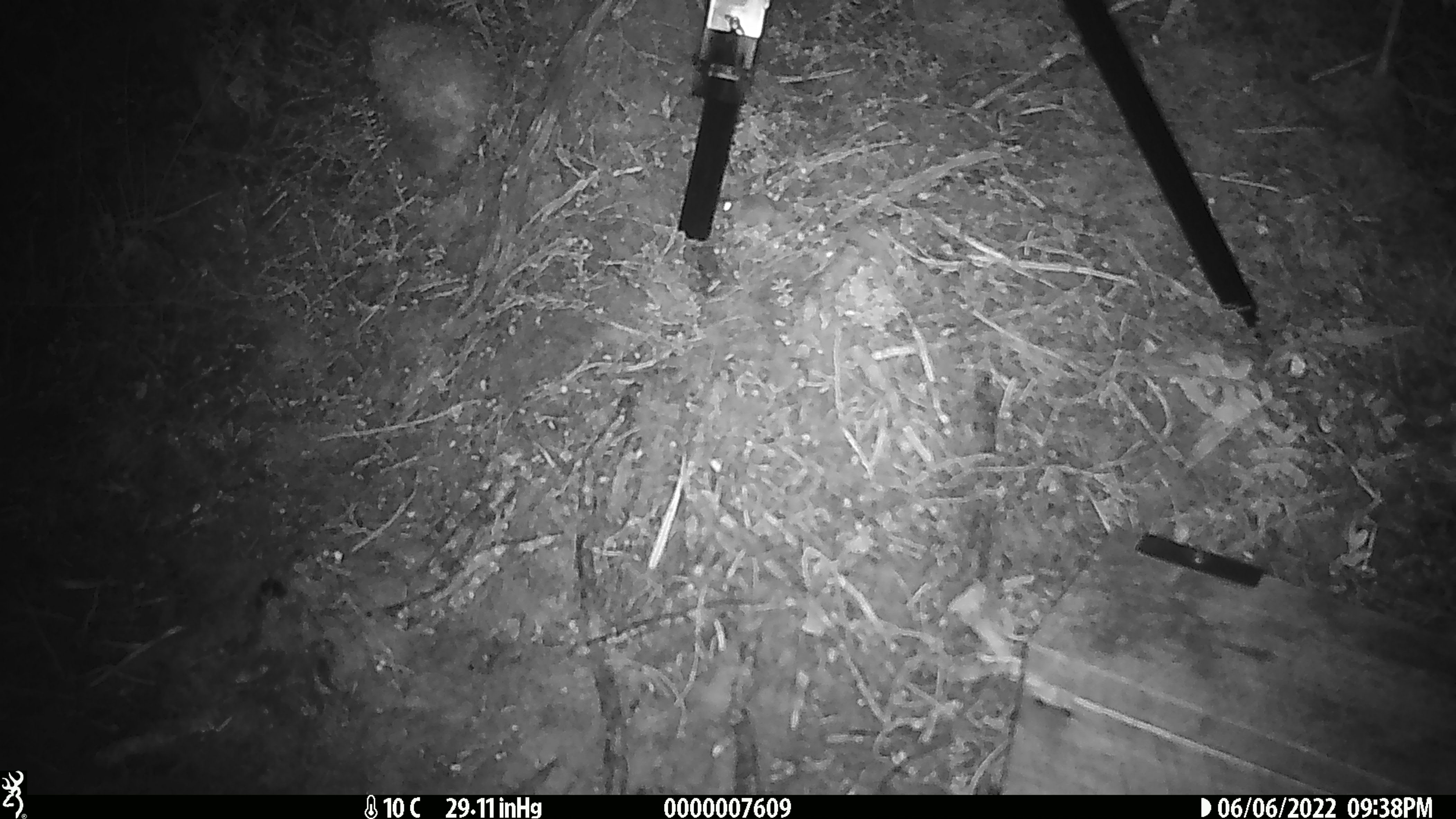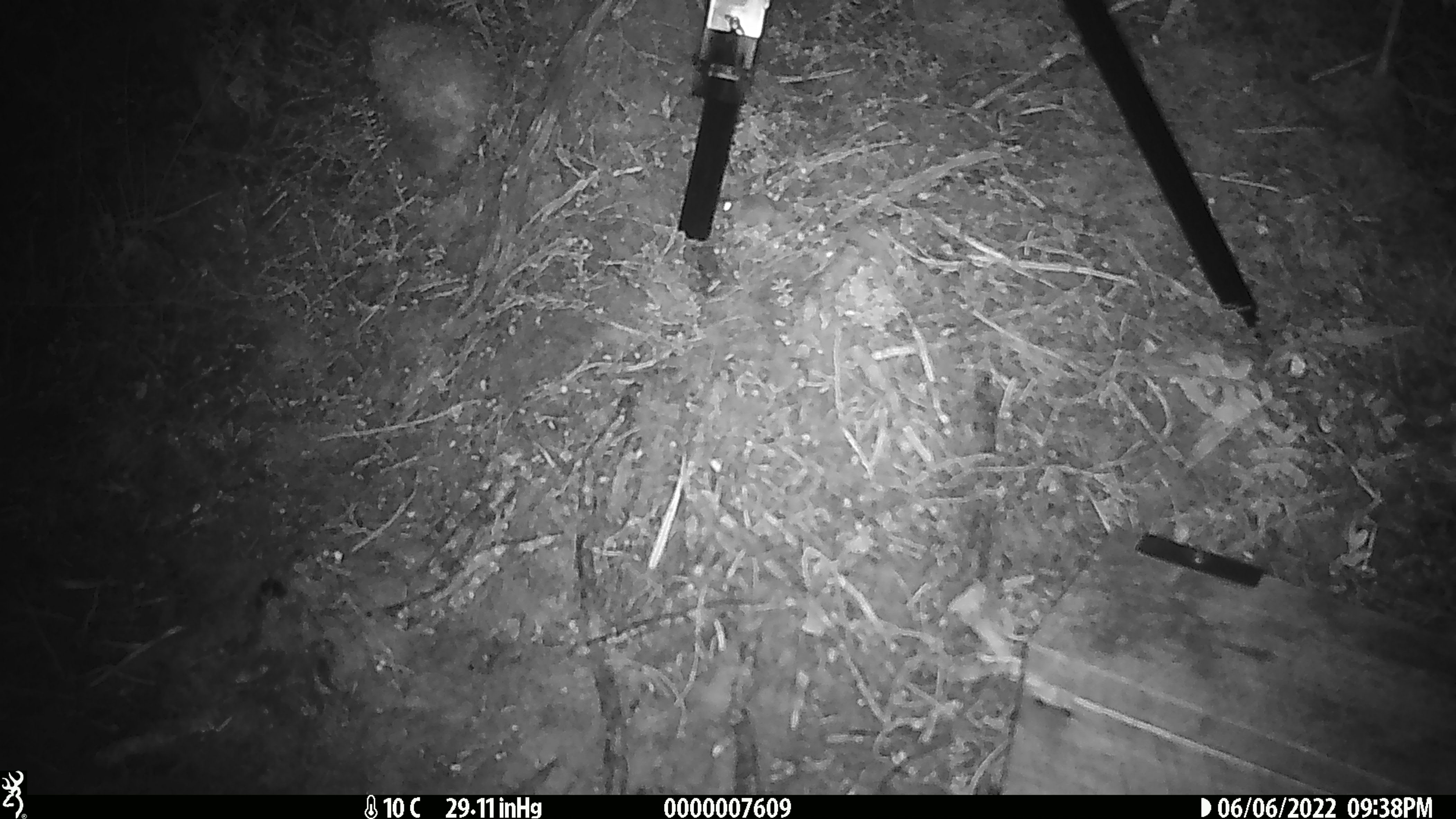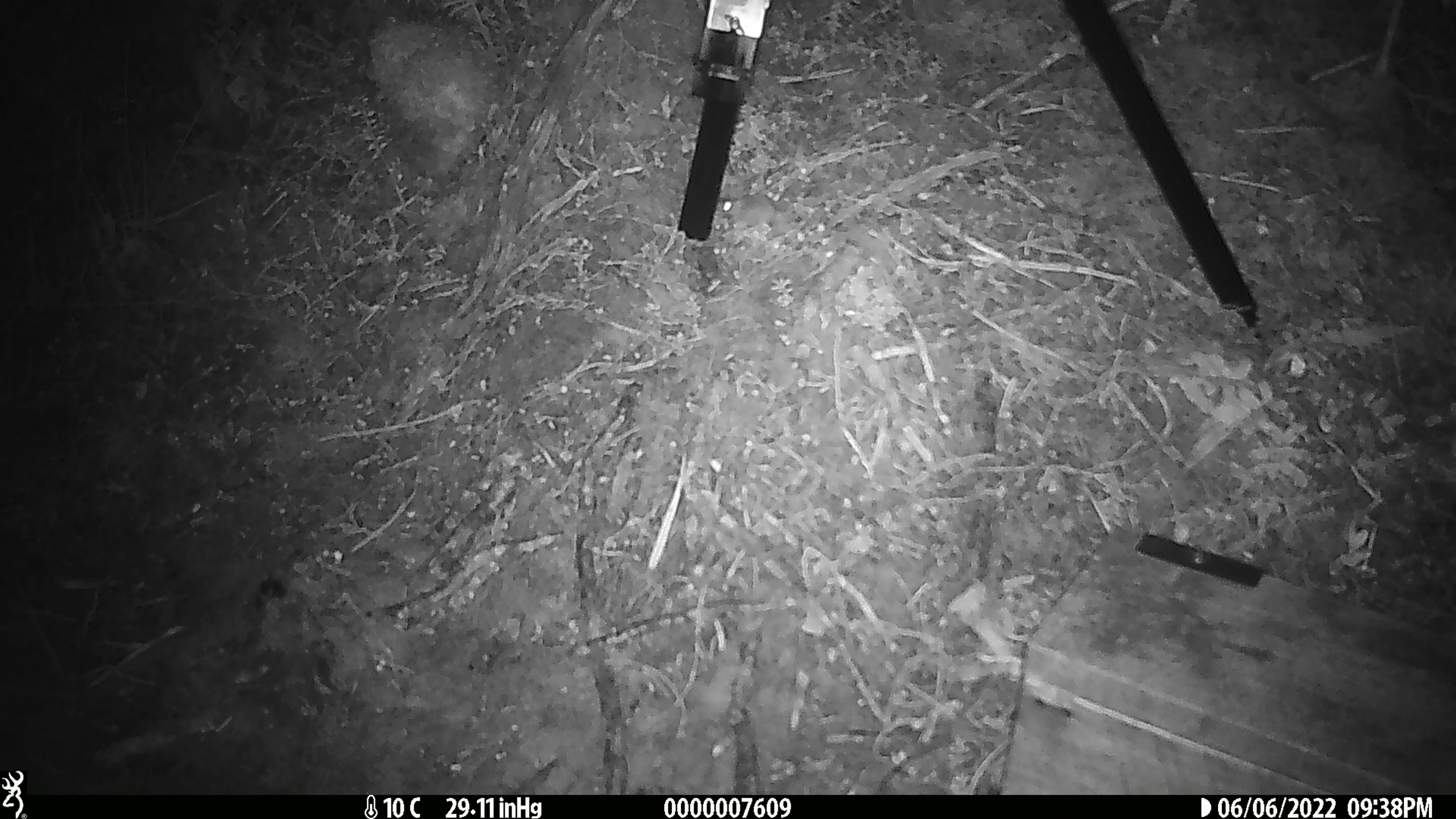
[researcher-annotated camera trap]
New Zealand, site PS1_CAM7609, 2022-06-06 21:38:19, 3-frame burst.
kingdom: Animalia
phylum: Chordata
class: Mammalia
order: Rodentia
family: Muridae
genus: Mus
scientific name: Mus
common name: mouse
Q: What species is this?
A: Mouse (Mus).